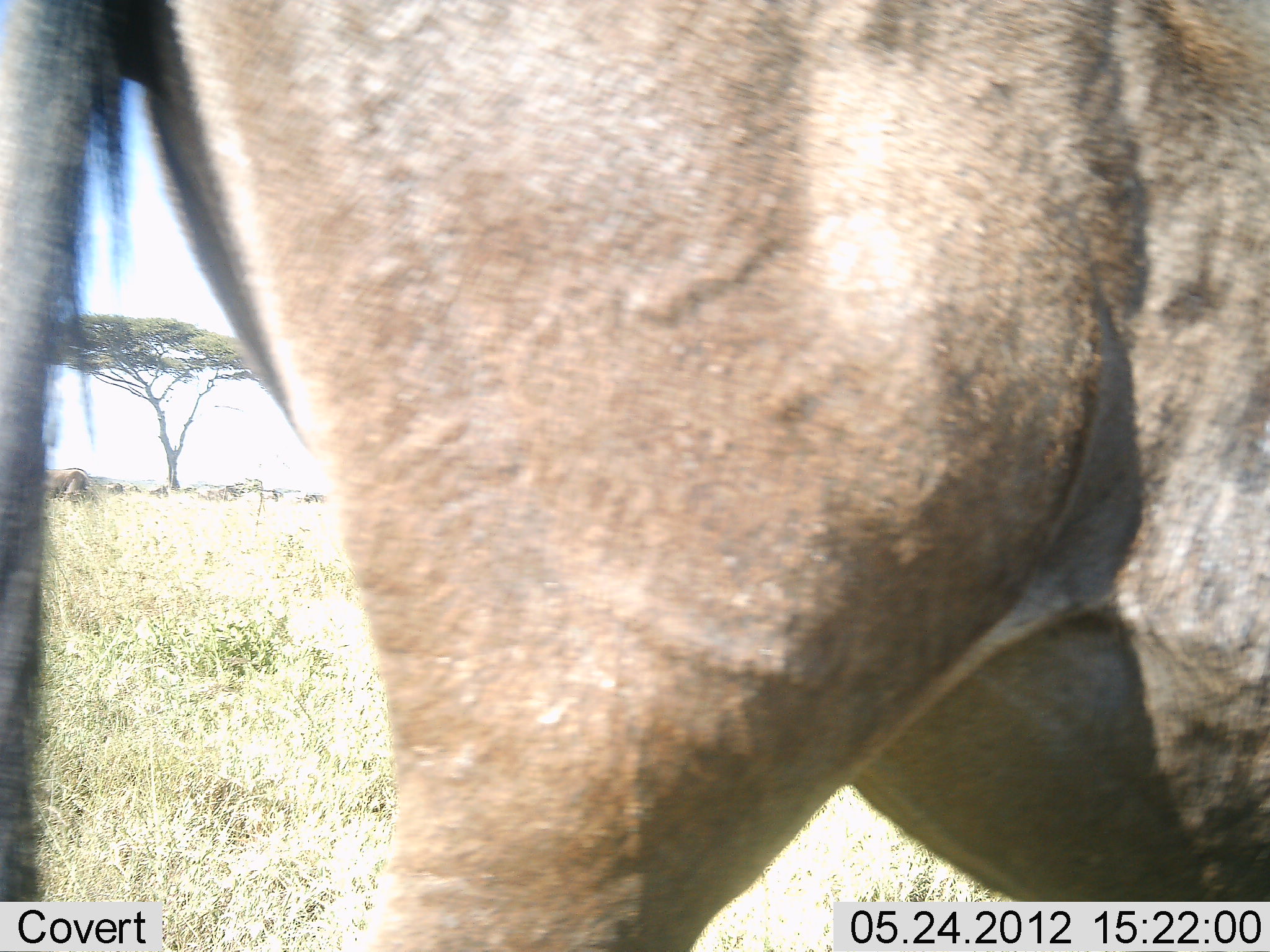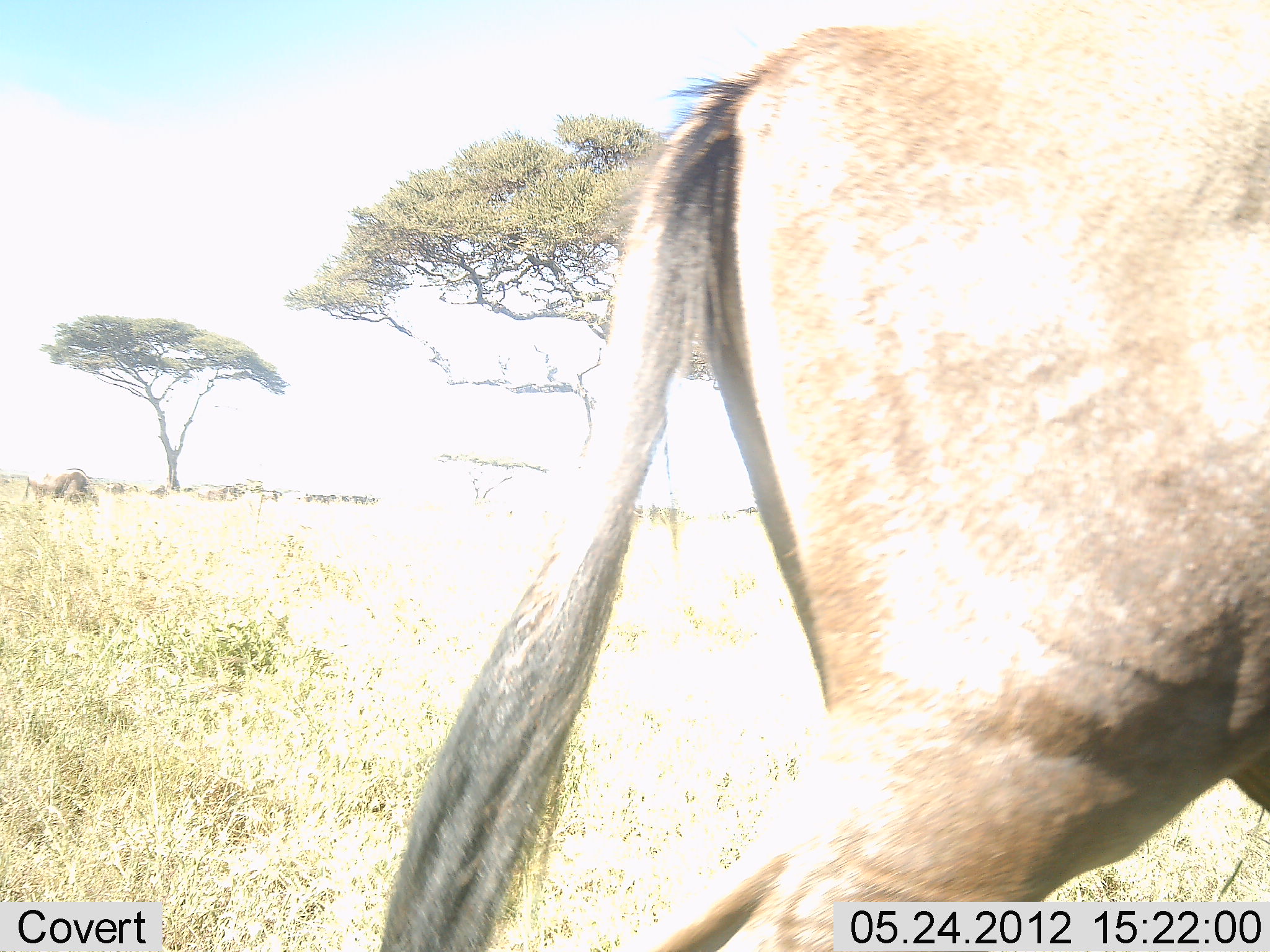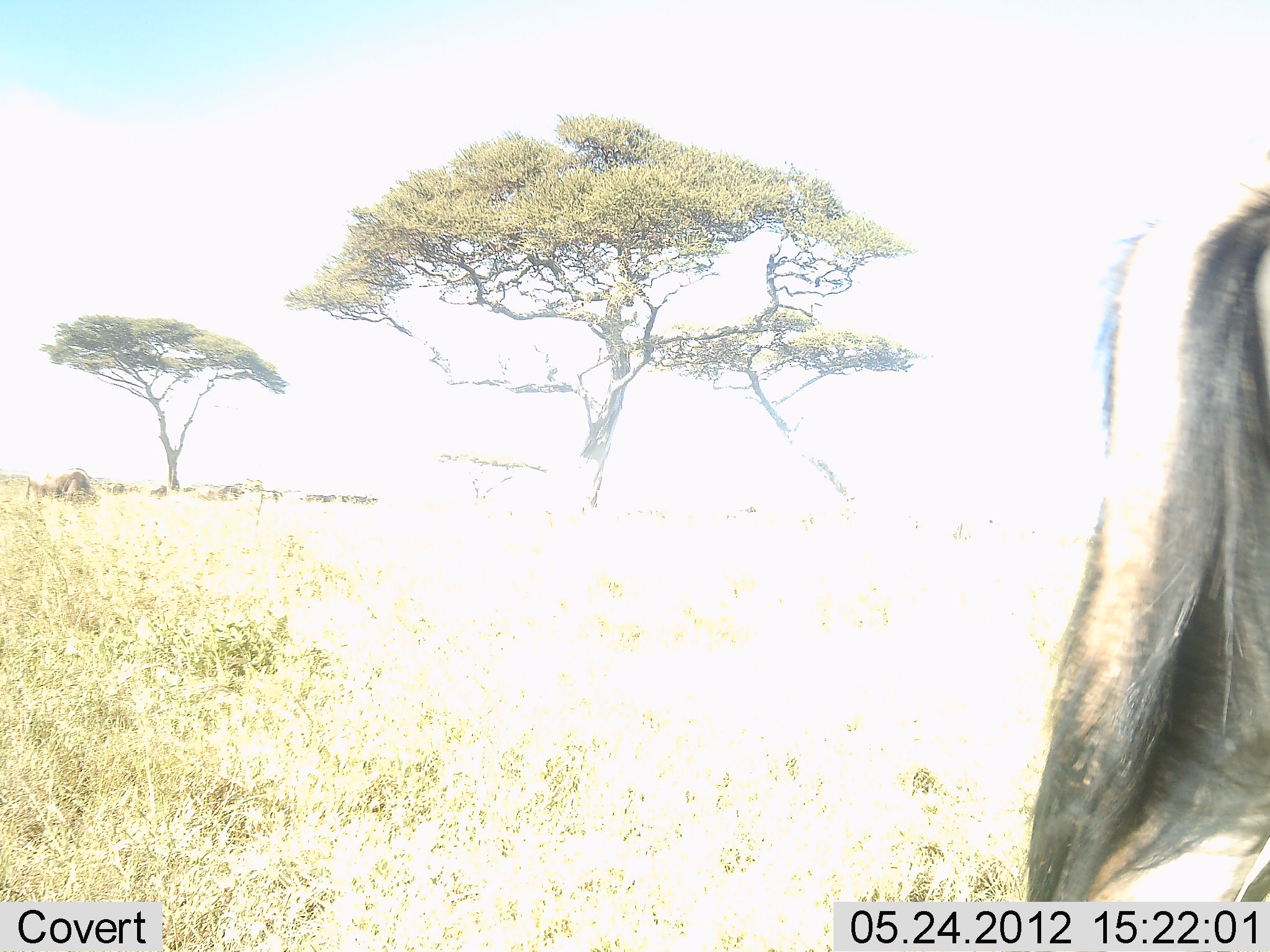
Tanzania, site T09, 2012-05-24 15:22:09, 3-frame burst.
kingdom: Animalia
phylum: Chordata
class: Mammalia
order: Artiodactyla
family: Bovidae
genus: Connochaetes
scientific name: Connochaetes taurinus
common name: blue wildebeest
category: wildebeest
Wildebeest (blue wildebeest) (Connochaetes taurinus), count 1. Behavior (volunteer vote fractions): standing 20%, resting 0%, moving 100%, interacting 0%. Young present (vote fraction): 0%. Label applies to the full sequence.